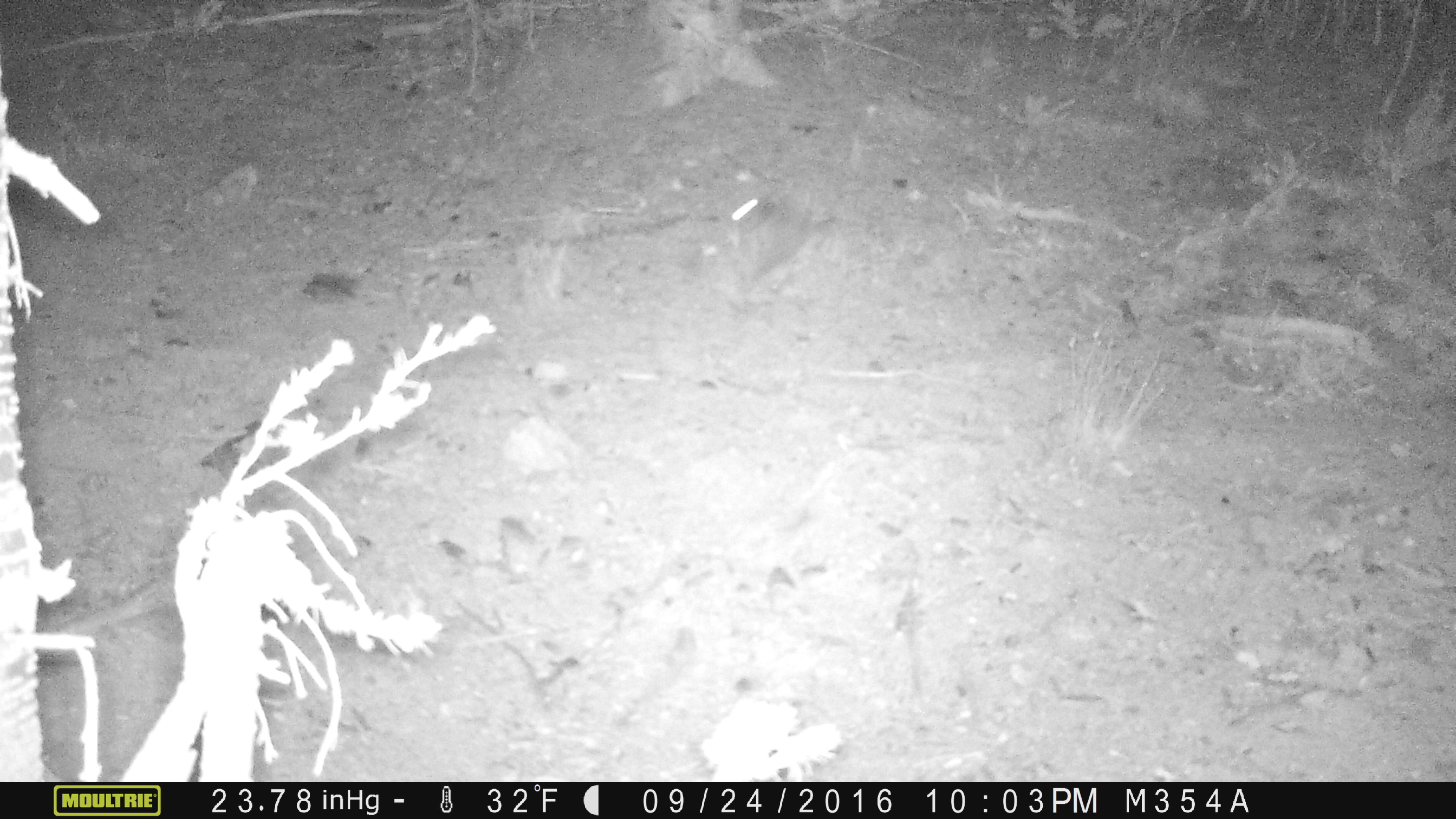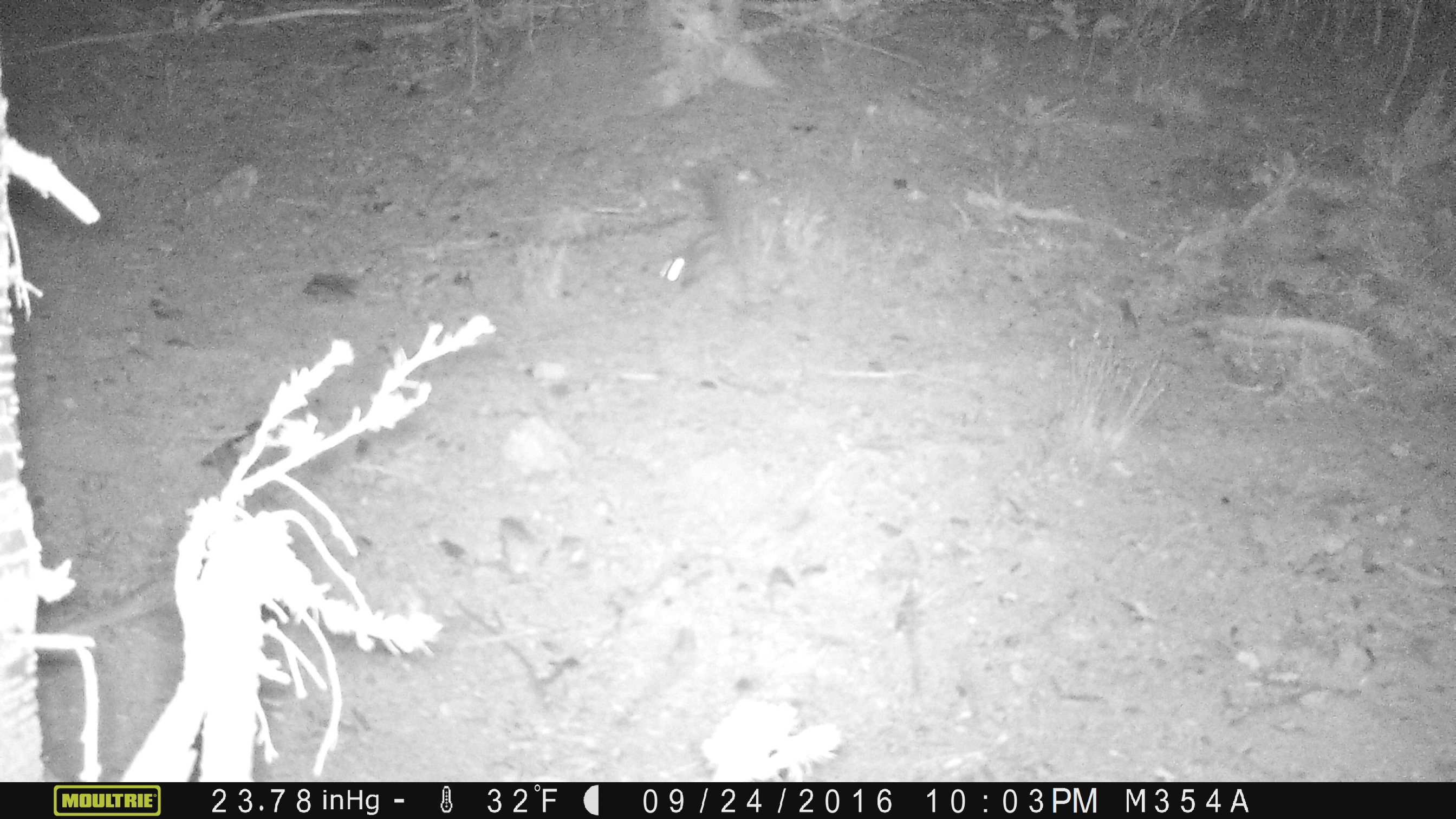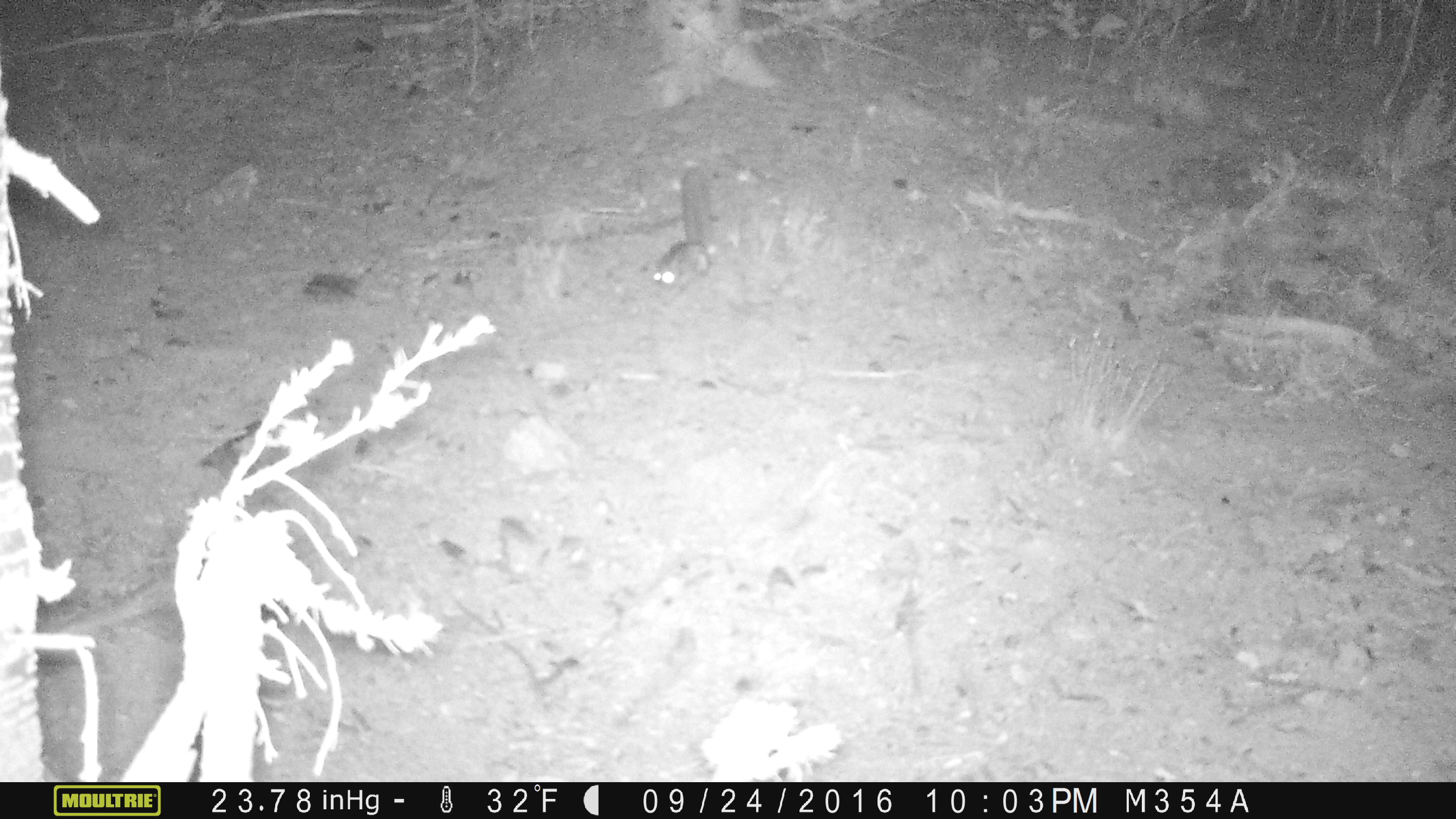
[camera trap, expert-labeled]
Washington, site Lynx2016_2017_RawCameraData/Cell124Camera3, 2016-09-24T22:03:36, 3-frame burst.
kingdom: Animalia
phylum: Chordata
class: Mammalia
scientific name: Mammalia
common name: small mammal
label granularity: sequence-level